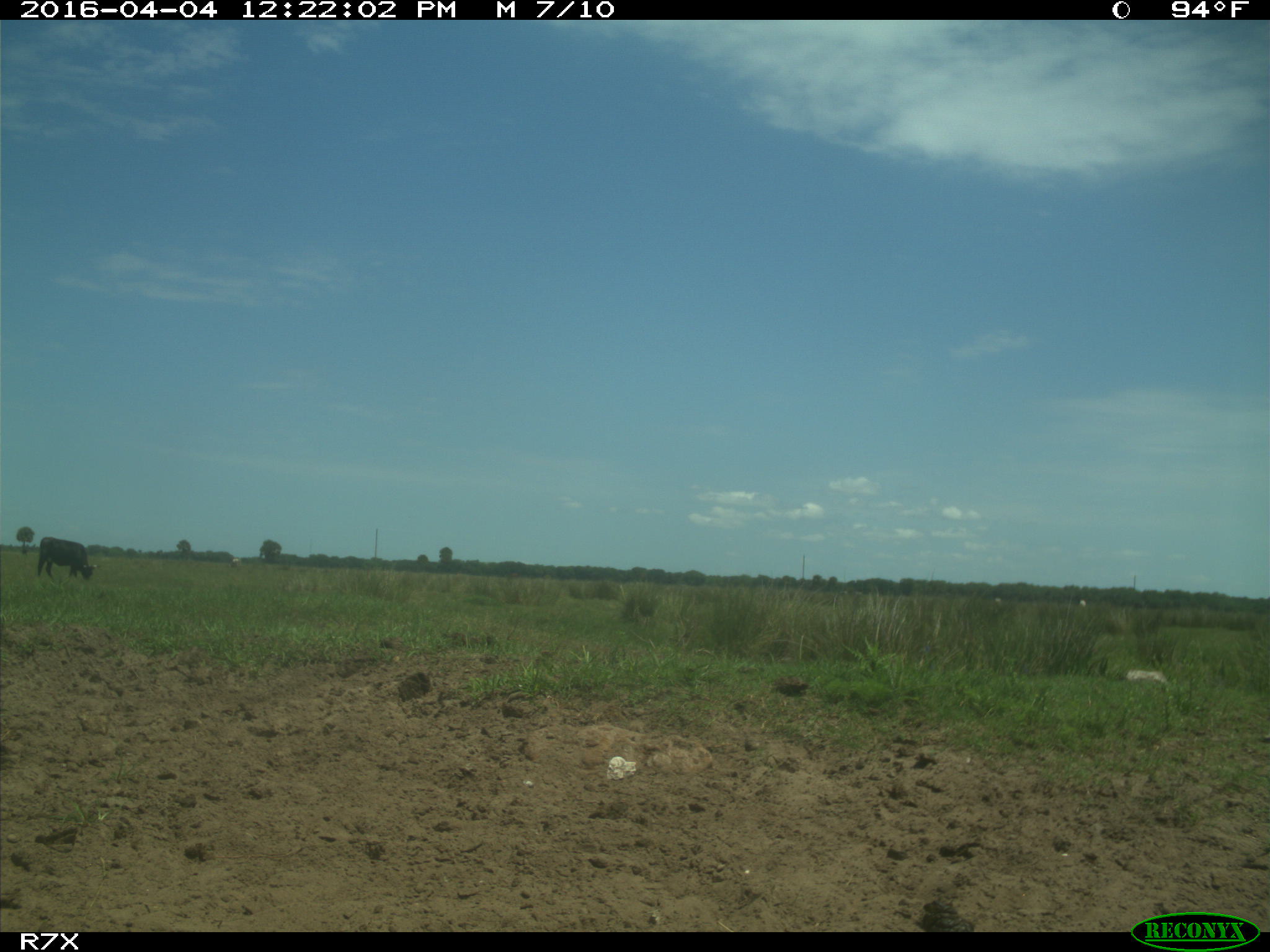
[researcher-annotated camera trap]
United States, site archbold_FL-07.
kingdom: Animalia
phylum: Chordata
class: Mammalia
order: Artiodactyla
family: Bovidae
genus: Bos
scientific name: Bos taurus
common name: domestic cow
Bos taurus (domestic cow).